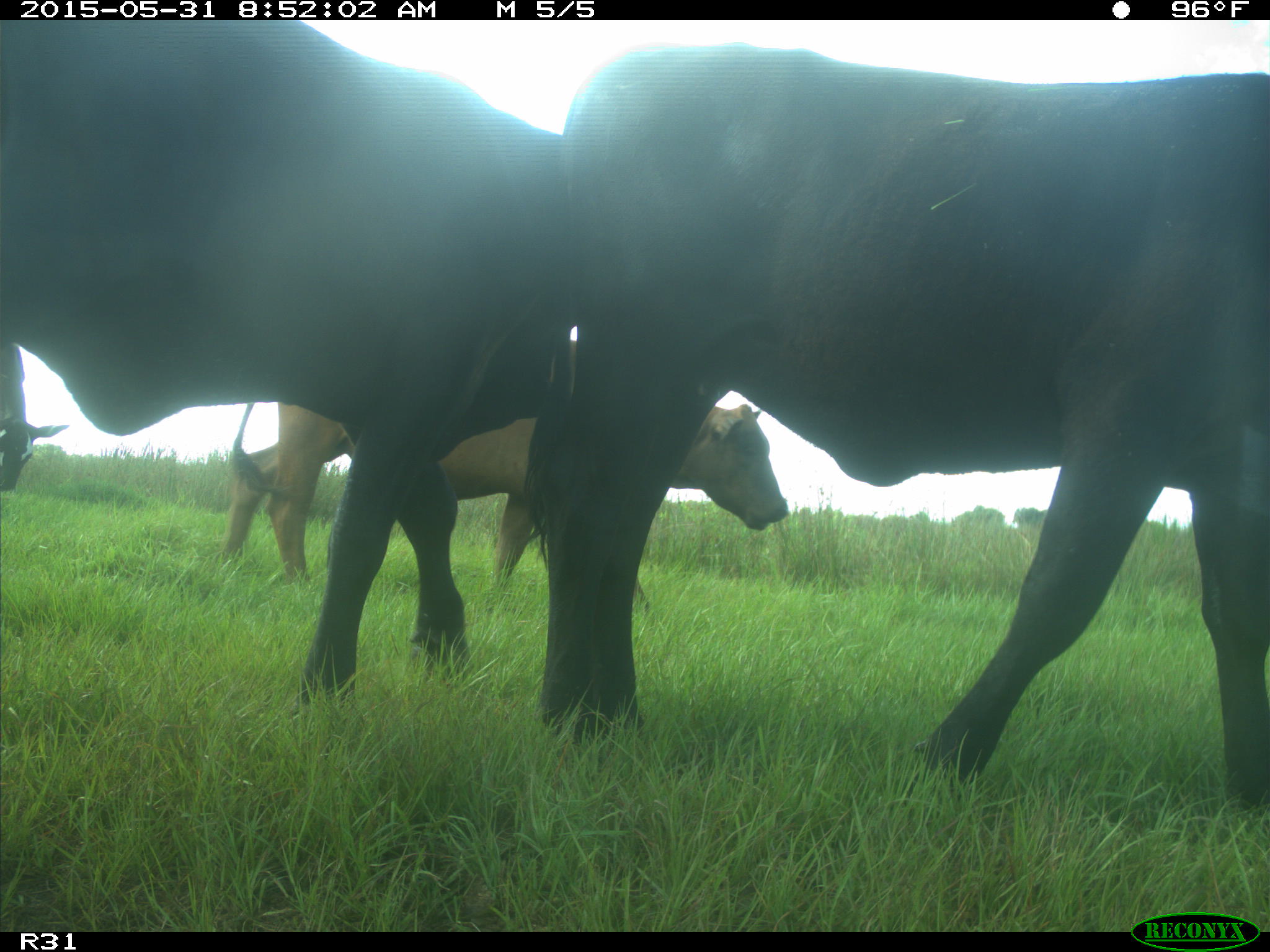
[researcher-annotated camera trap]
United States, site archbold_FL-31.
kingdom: Animalia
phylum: Chordata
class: Mammalia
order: Artiodactyla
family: Bovidae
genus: Bos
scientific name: Bos taurus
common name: domestic cow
Bos taurus (domestic cow).